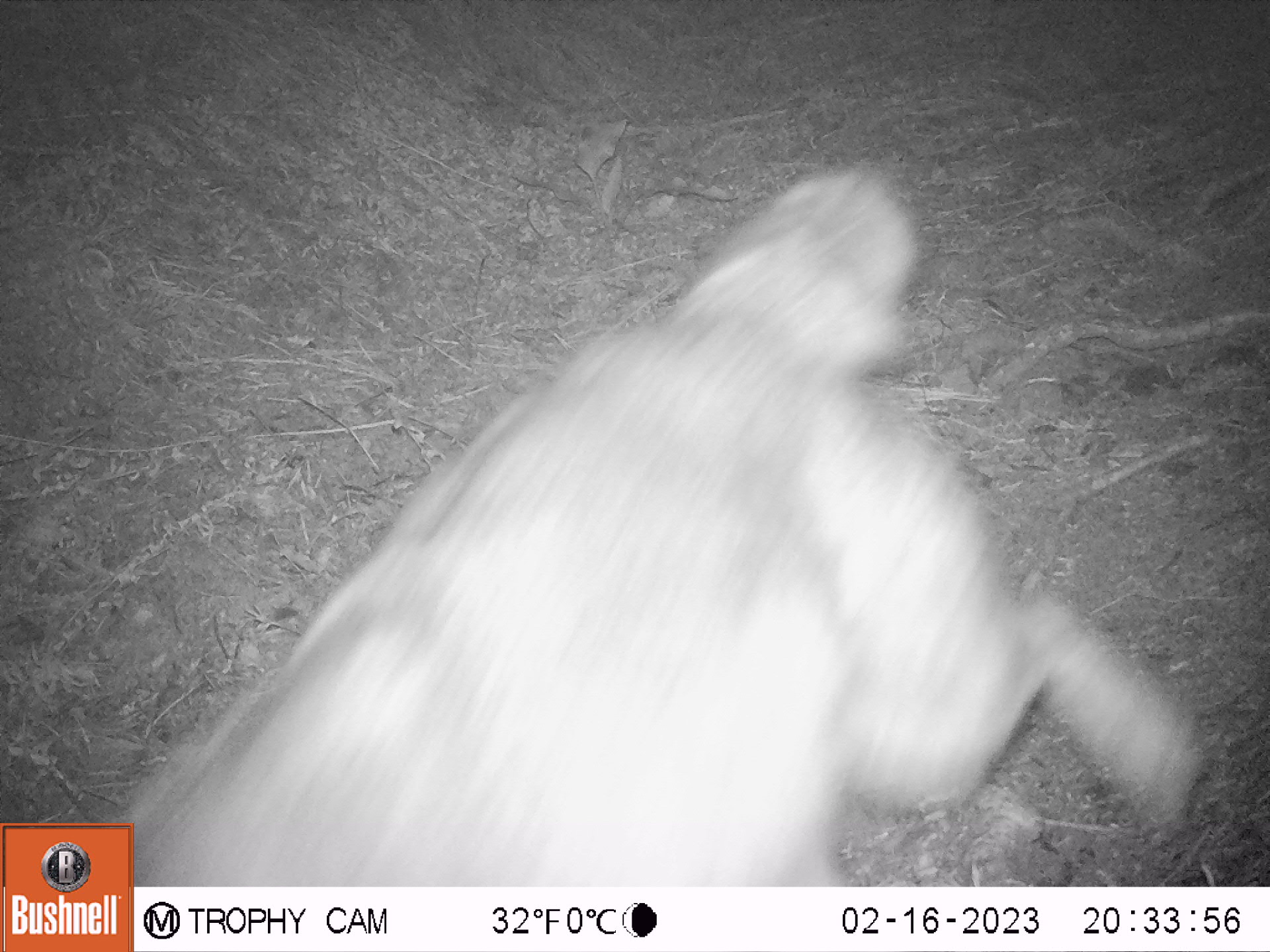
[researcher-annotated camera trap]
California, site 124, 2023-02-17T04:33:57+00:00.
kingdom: Animalia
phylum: Chordata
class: Mammalia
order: Carnivora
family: Canidae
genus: Canis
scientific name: Canis latrans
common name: coyote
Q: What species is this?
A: Coyote (Canis latrans).